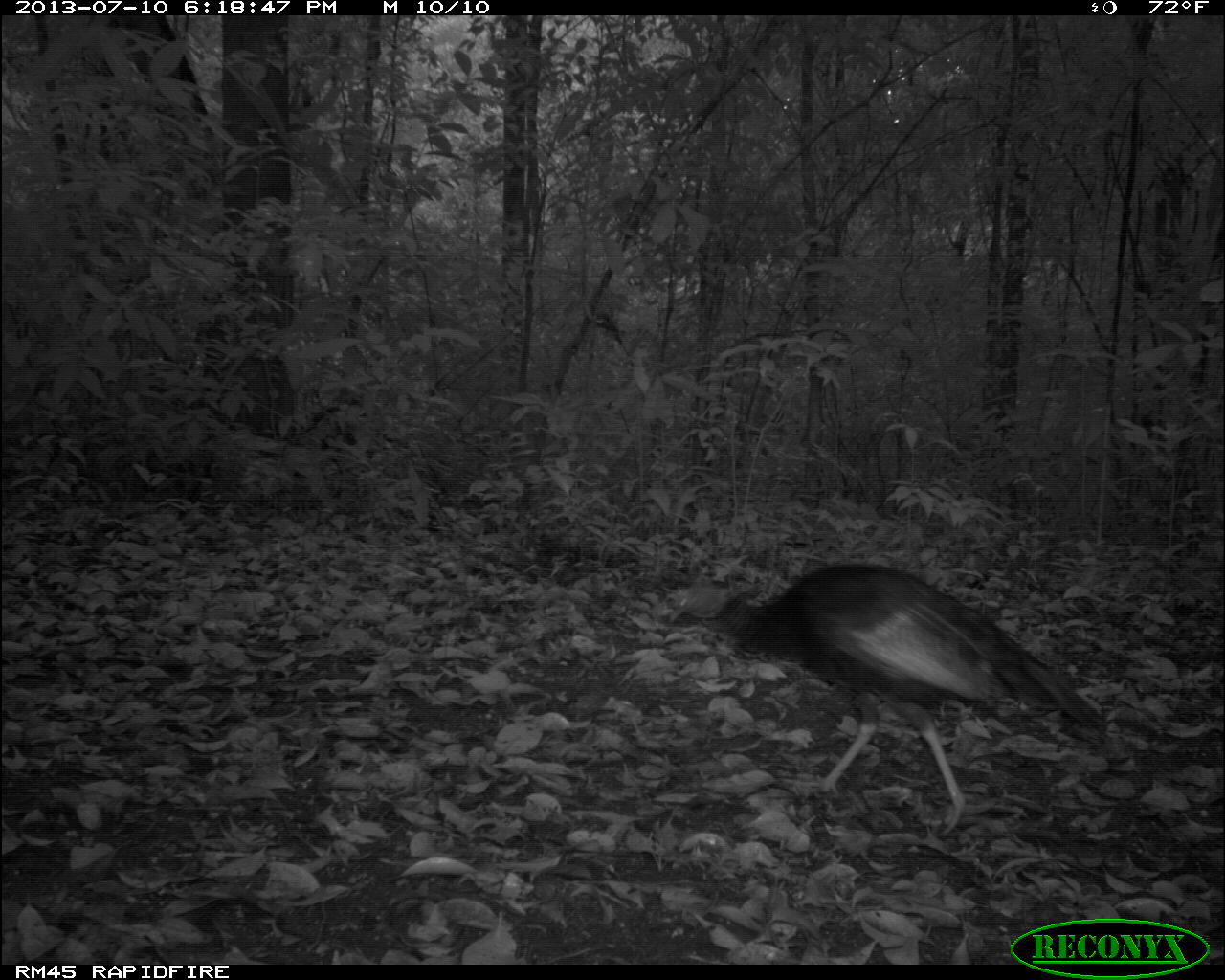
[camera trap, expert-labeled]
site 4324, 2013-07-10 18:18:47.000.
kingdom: Animalia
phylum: Chordata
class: Aves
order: Galliformes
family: Phasianidae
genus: Meleagris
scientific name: Meleagris ocellata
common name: ocellated turkey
Meleagris ocellata (ocellated turkey), count 2.